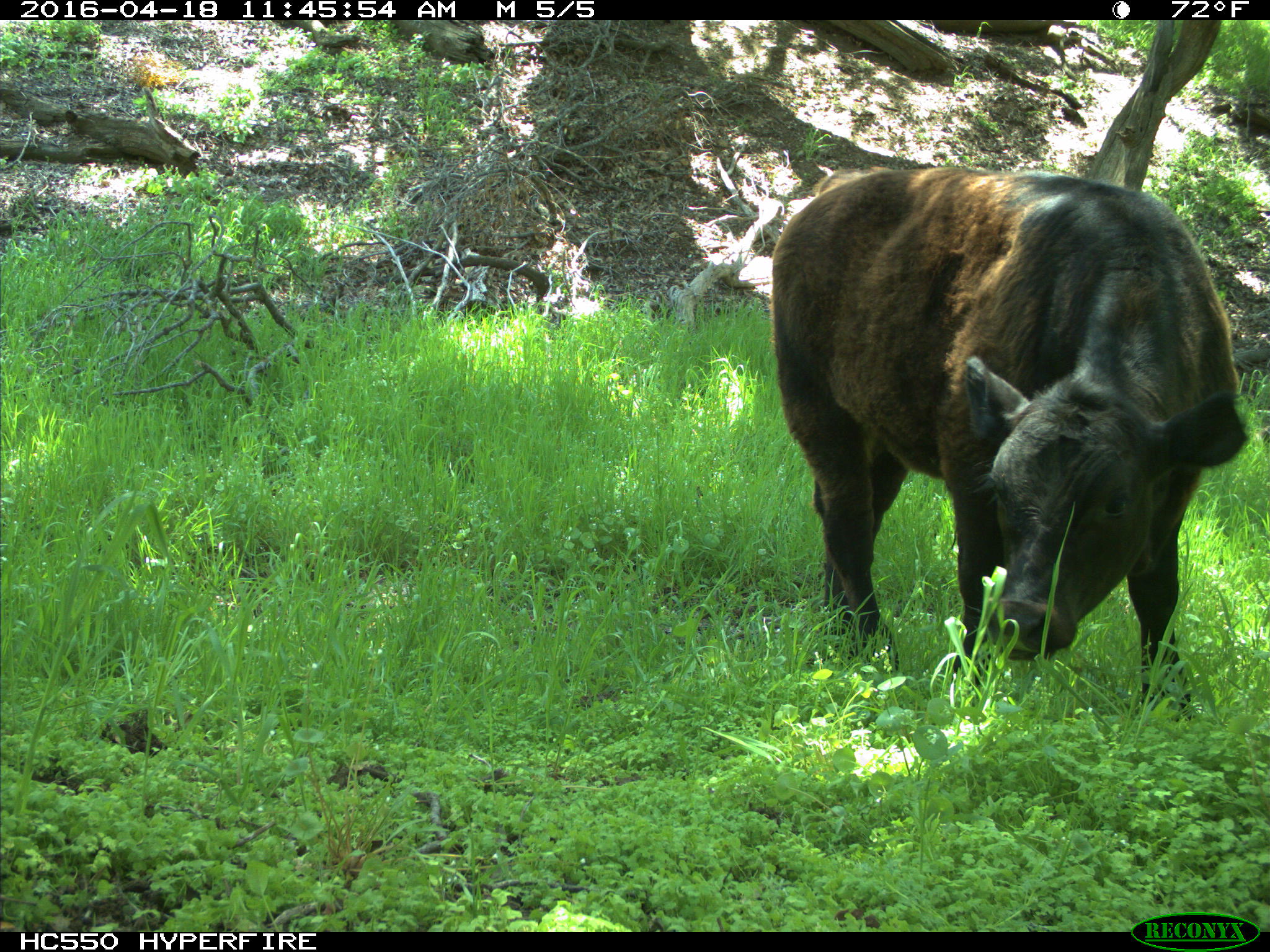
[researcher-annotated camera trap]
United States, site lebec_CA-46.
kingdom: Animalia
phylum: Chordata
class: Mammalia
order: Artiodactyla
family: Bovidae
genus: Bos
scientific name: Bos taurus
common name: domestic cow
Bos taurus (domestic cow).